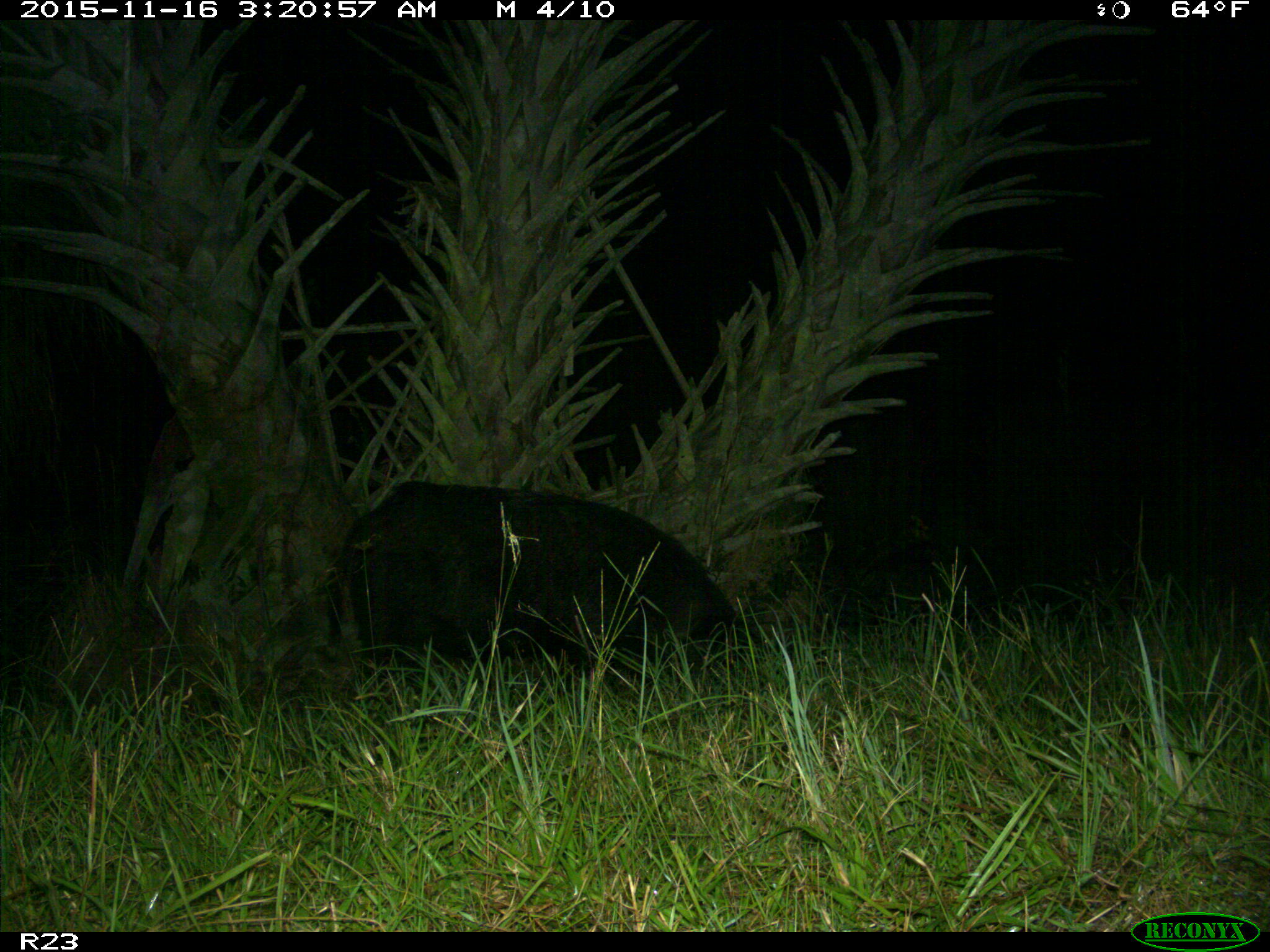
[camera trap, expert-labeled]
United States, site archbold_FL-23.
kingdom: Animalia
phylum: Chordata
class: Mammalia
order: Artiodactyla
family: Suidae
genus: Sus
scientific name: Sus scrofa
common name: wild boar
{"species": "Sus scrofa (wild boar)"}